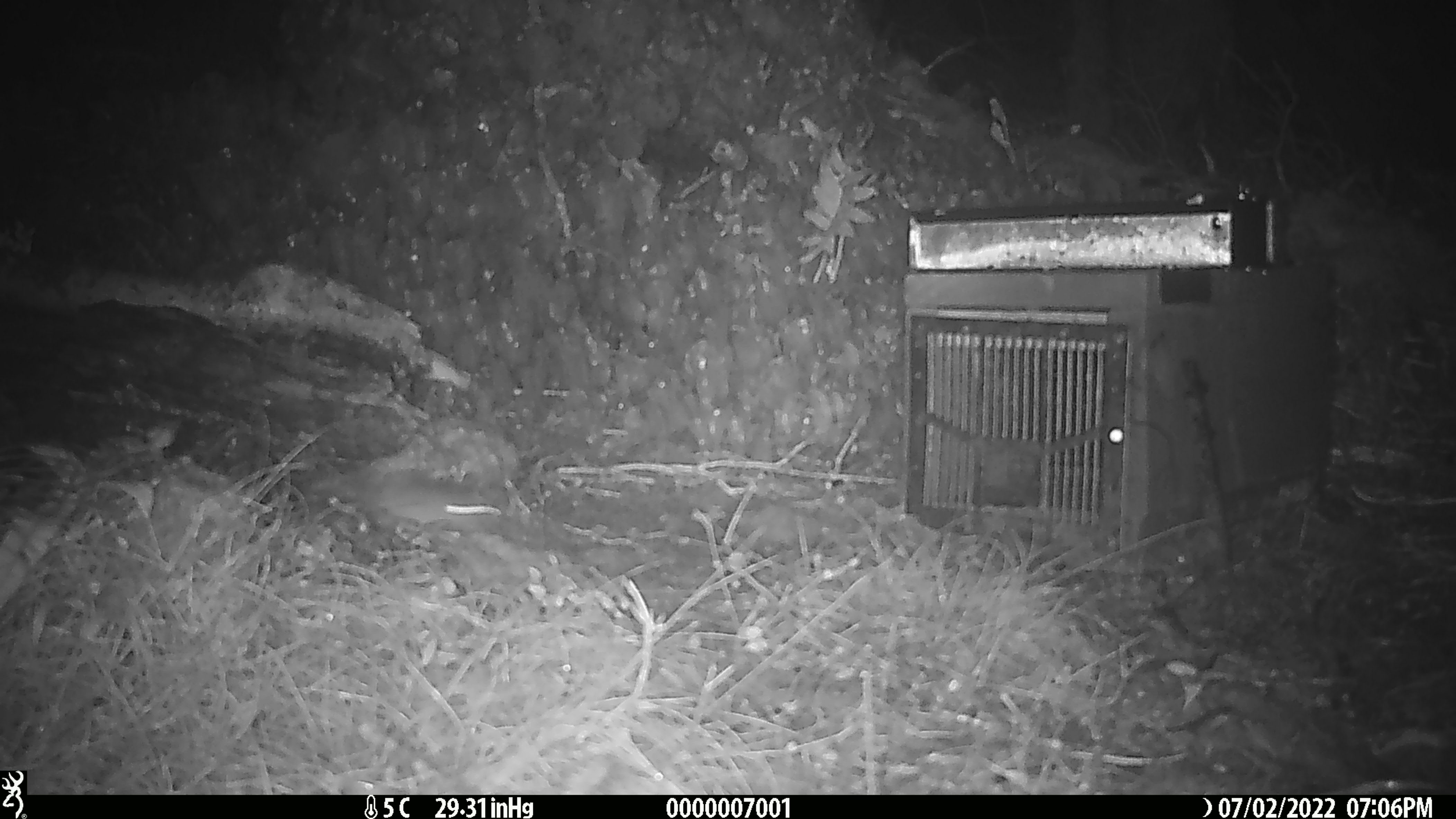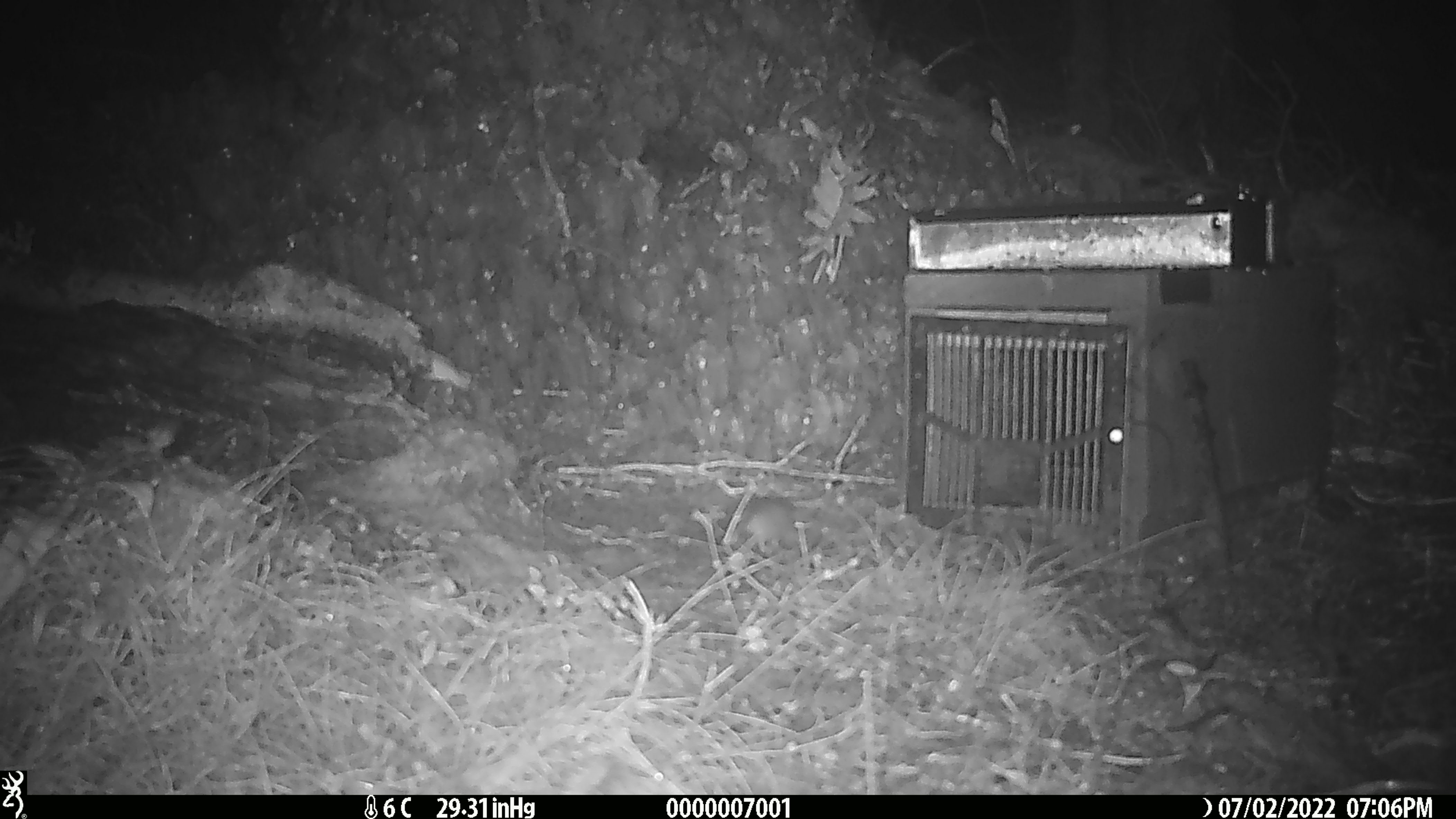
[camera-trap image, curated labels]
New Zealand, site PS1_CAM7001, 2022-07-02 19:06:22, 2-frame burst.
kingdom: Animalia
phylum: Chordata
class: Mammalia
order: Rodentia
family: Muridae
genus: Mus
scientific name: Mus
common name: mouse